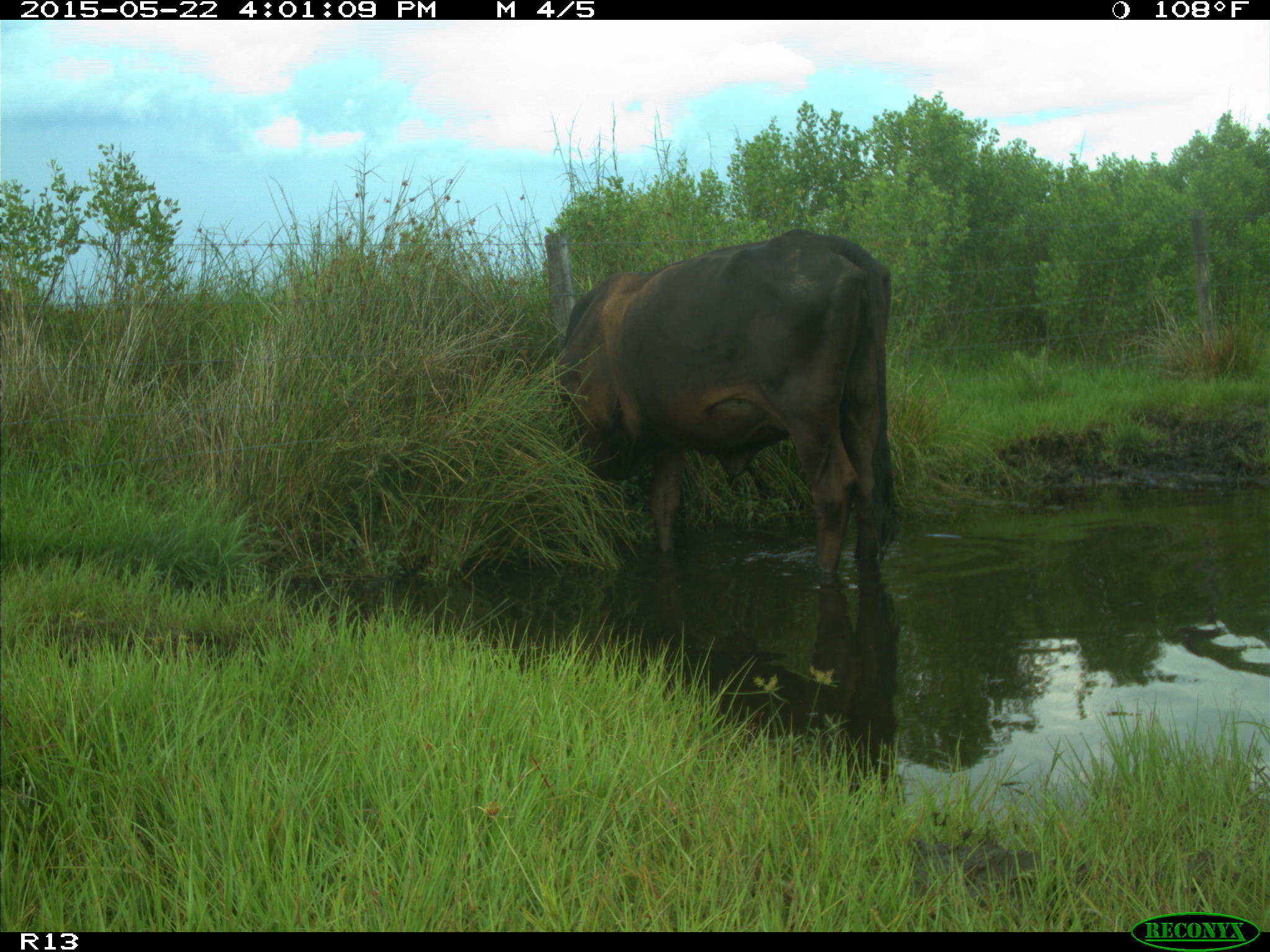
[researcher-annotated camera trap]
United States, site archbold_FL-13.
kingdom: Animalia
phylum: Chordata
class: Mammalia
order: Artiodactyla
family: Bovidae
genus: Bos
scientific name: Bos taurus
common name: domestic cow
Bos taurus (domestic cow).